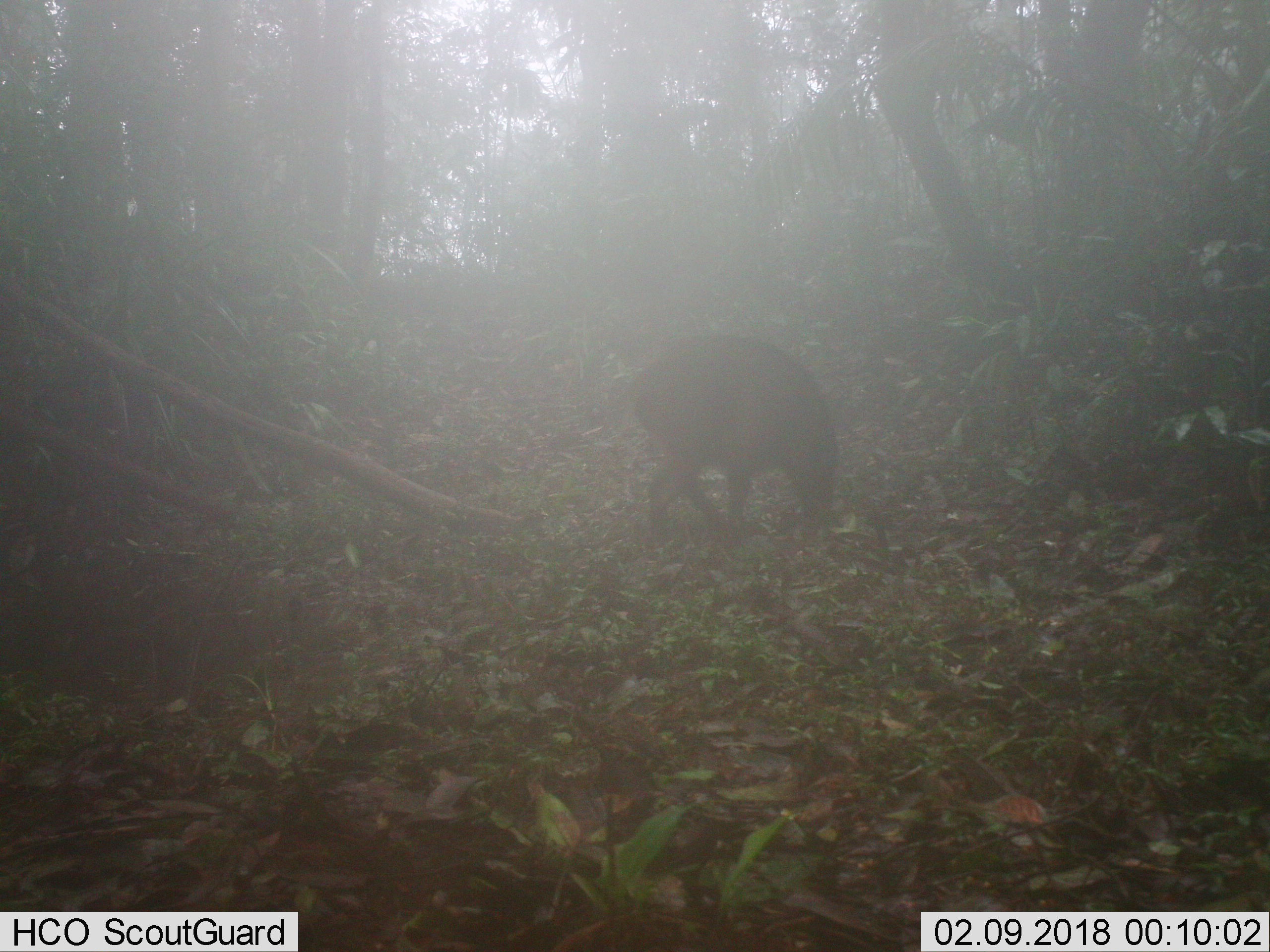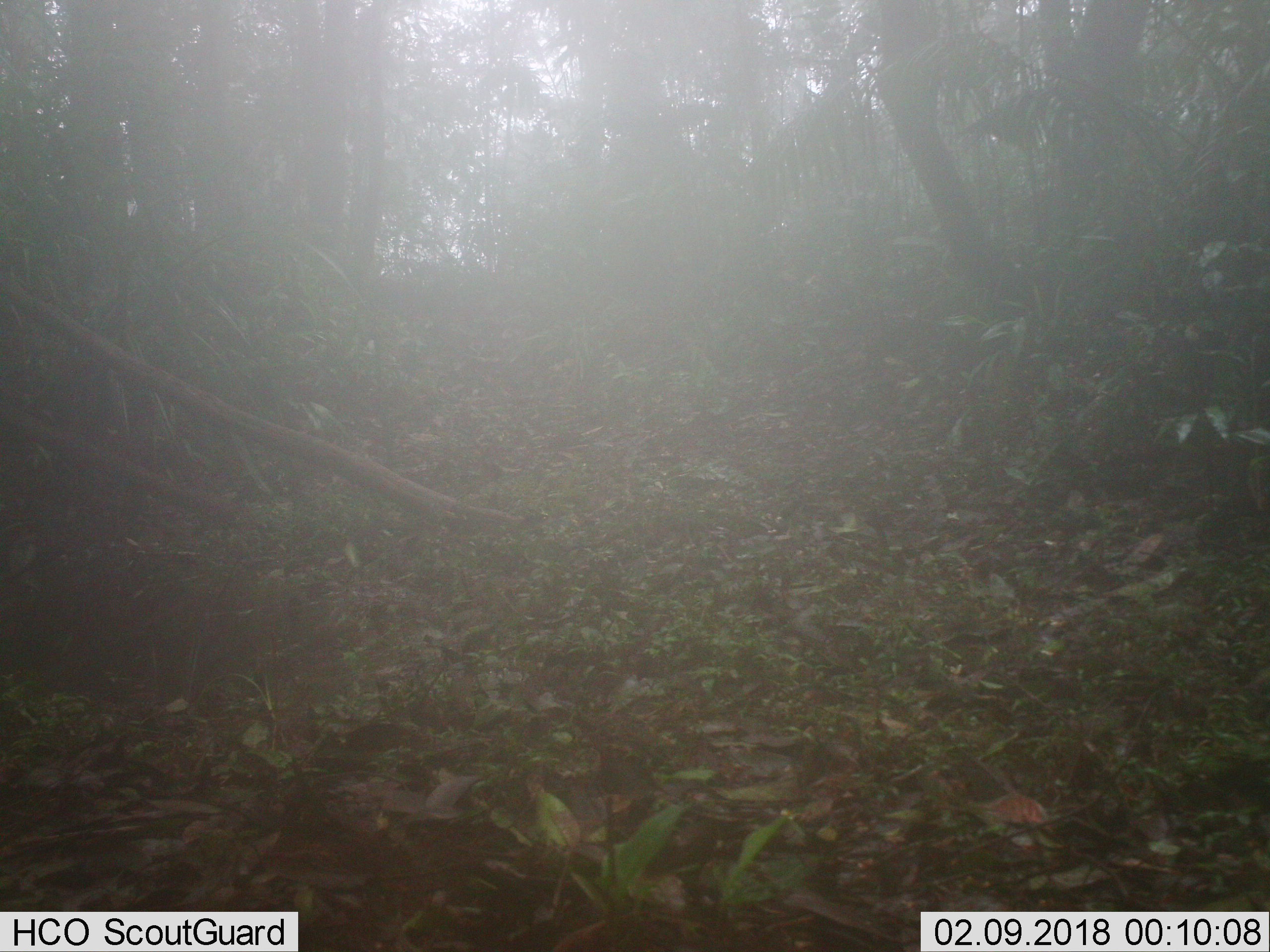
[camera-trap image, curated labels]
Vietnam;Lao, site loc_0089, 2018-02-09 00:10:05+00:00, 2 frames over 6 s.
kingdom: Animalia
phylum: Chordata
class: Mammalia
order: Artiodactyla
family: Suidae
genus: Sus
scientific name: Sus scrofa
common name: eurasian wild pig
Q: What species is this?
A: Eurasian wild pig (Sus scrofa).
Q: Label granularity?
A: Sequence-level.